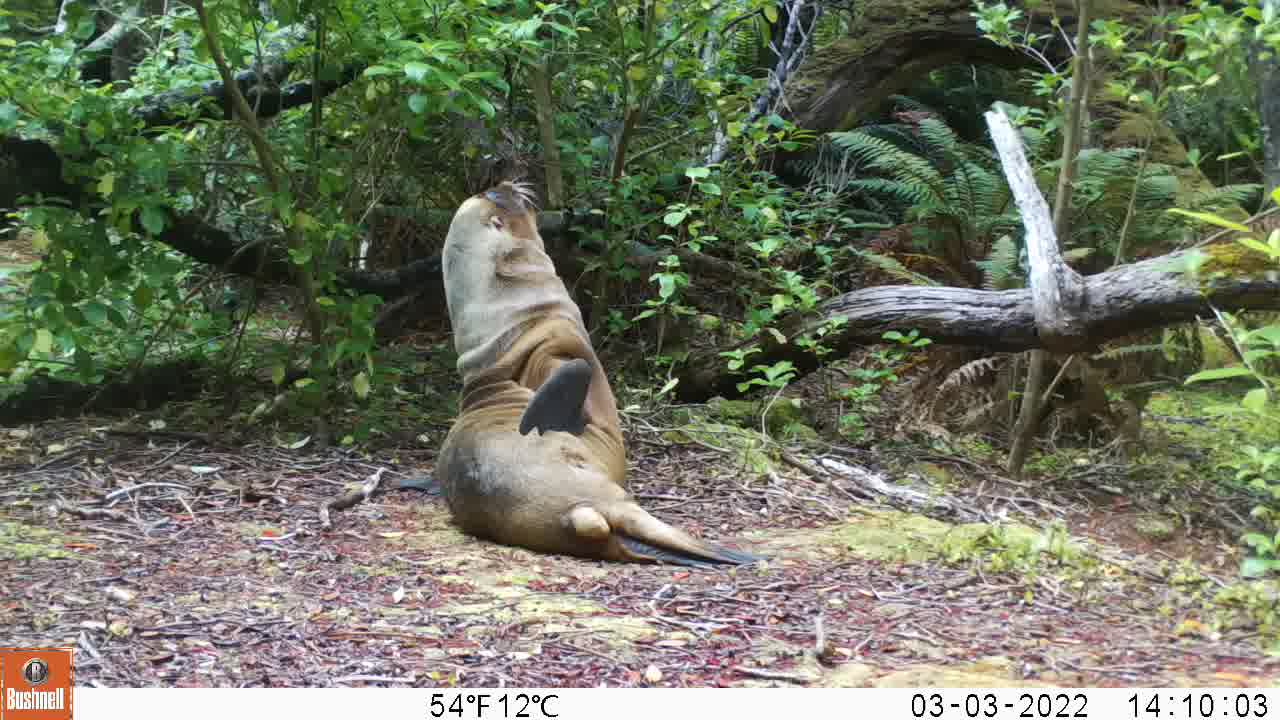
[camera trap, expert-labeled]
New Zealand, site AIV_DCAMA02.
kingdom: Animalia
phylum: Chordata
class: Mammalia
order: Carnivora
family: Otariidae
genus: Phocarctos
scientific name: Phocarctos hookeri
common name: new zealand sea lion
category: sealion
Sealion (new zealand sea lion) (Phocarctos hookeri).